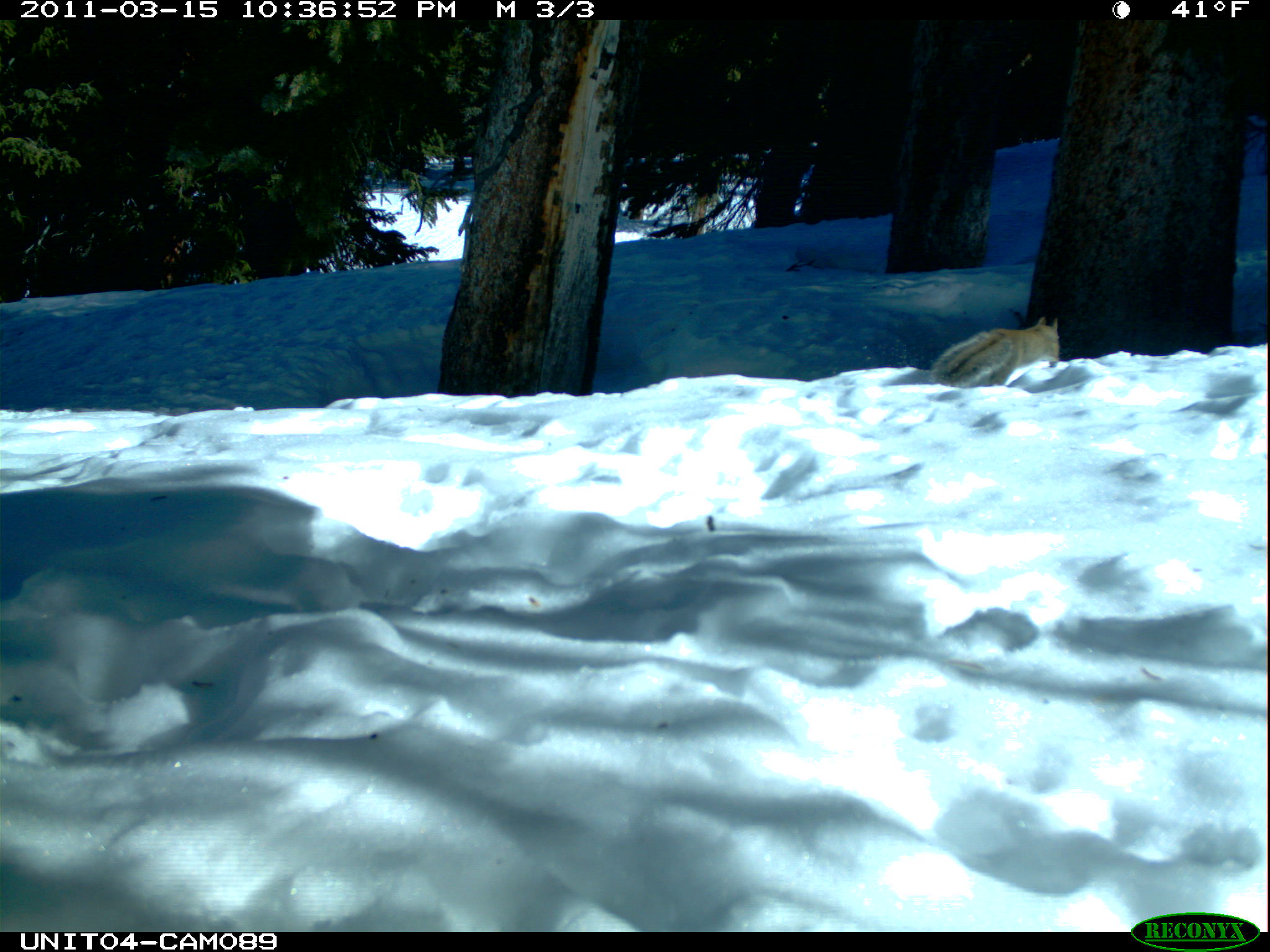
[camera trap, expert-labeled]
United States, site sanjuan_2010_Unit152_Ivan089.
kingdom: Animalia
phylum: Chordata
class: Mammalia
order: Rodentia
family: Sciuridae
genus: Tamiasciurus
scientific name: Tamiasciurus hudsonicus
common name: american red squirrel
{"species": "Tamiasciurus hudsonicus (american red squirrel)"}